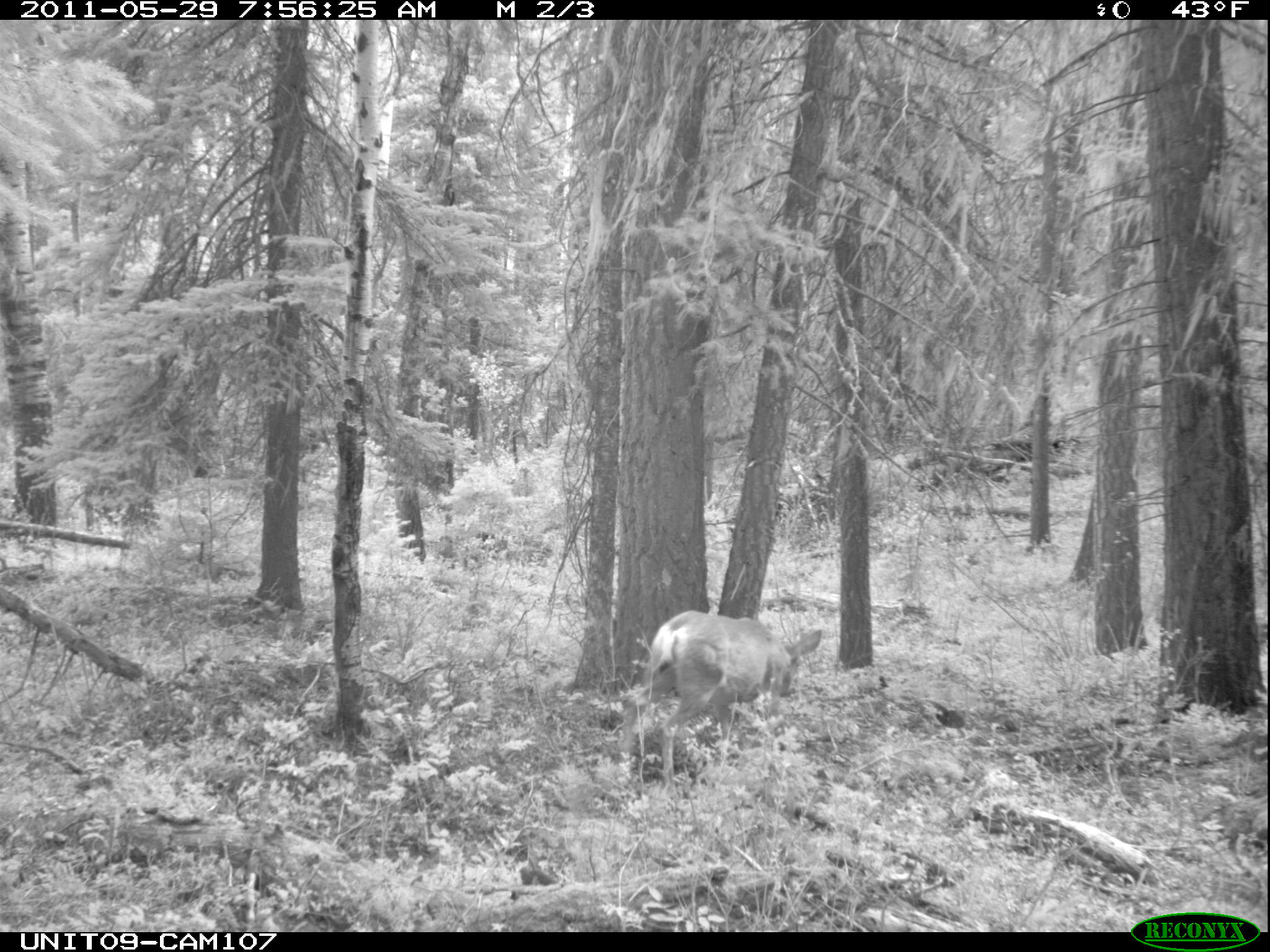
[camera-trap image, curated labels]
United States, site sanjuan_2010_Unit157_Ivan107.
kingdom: Animalia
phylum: Chordata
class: Mammalia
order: Artiodactyla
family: Cervidae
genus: Odocoileus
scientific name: Odocoileus hemionus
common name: mule deer